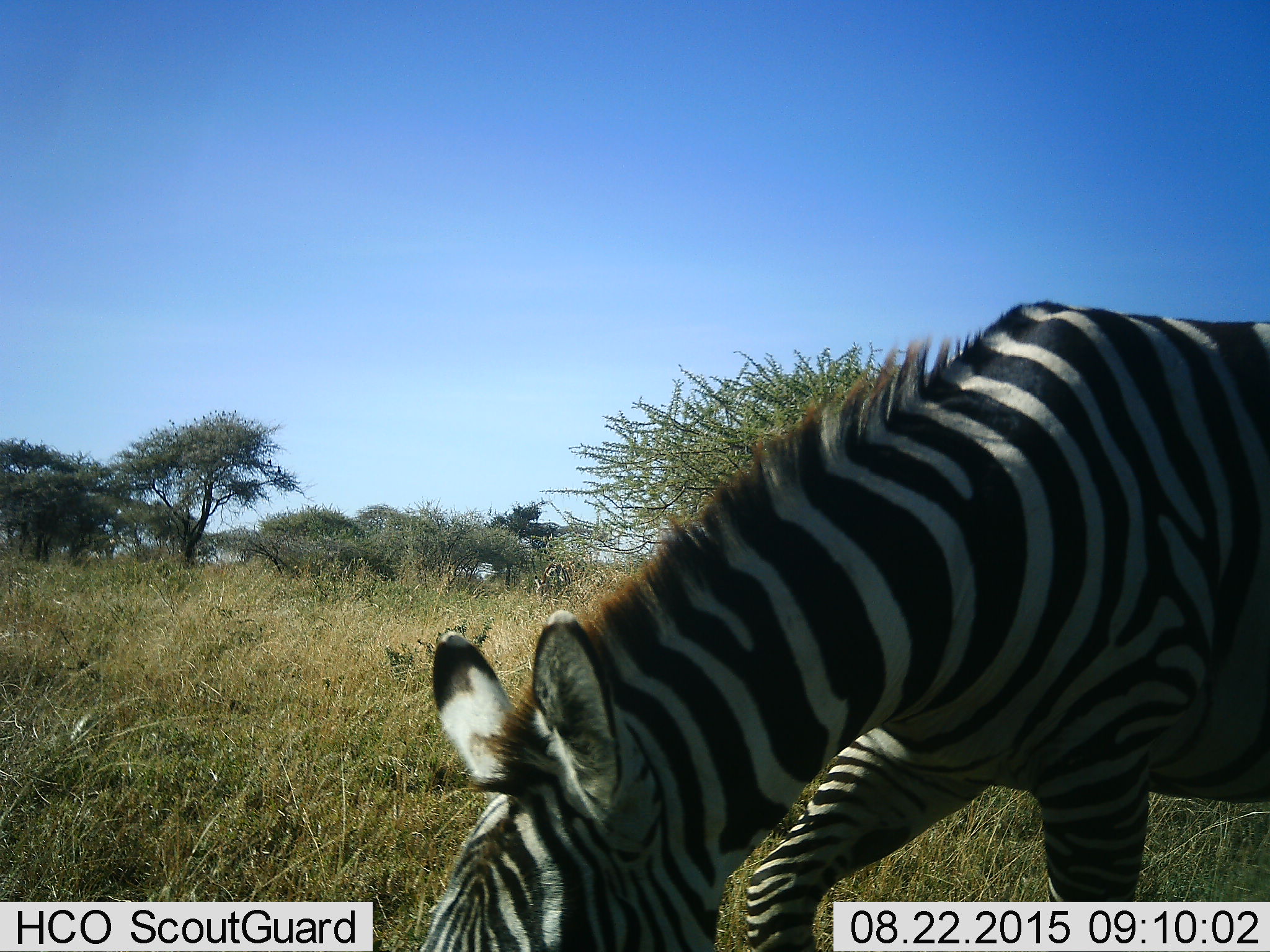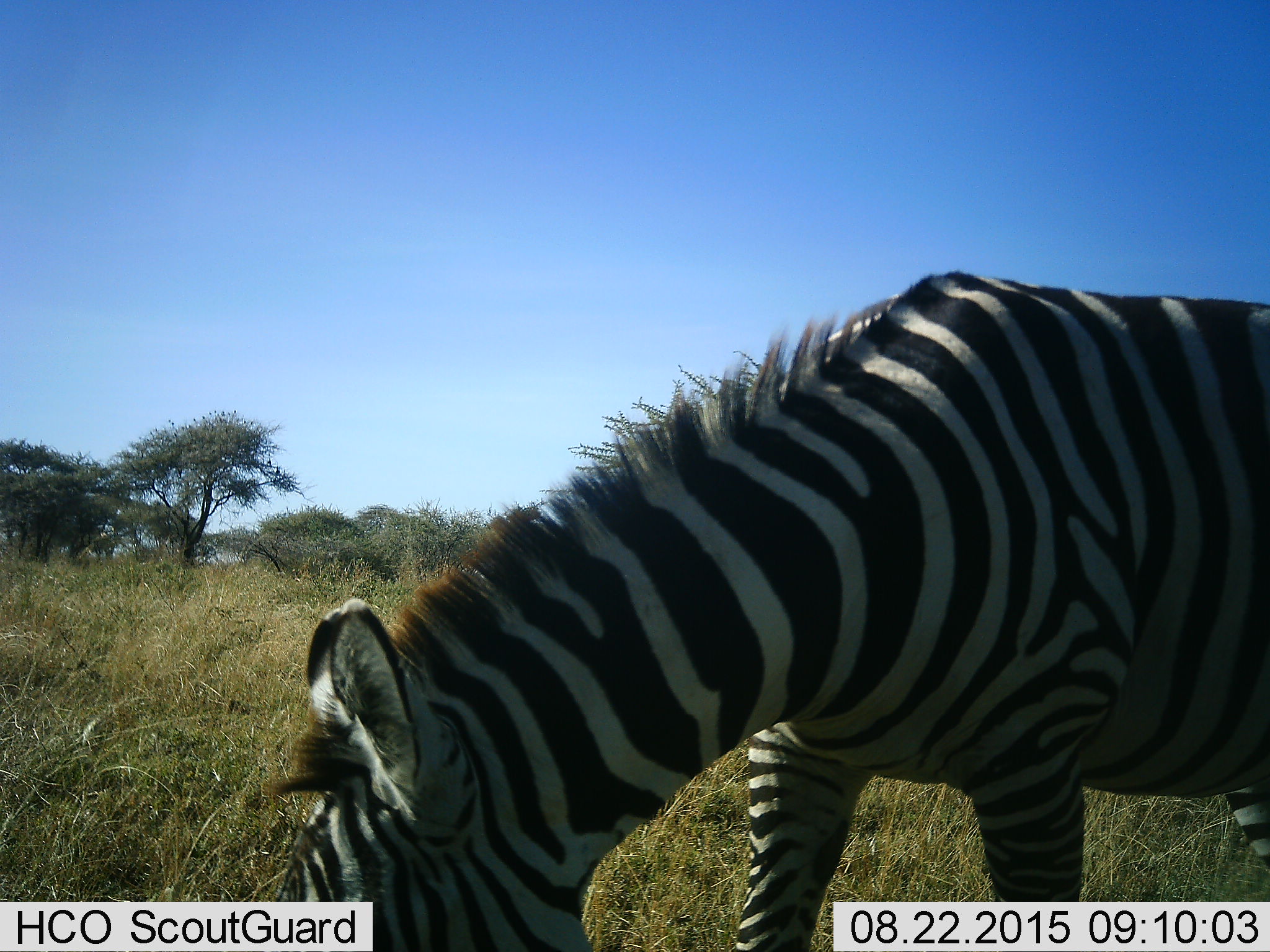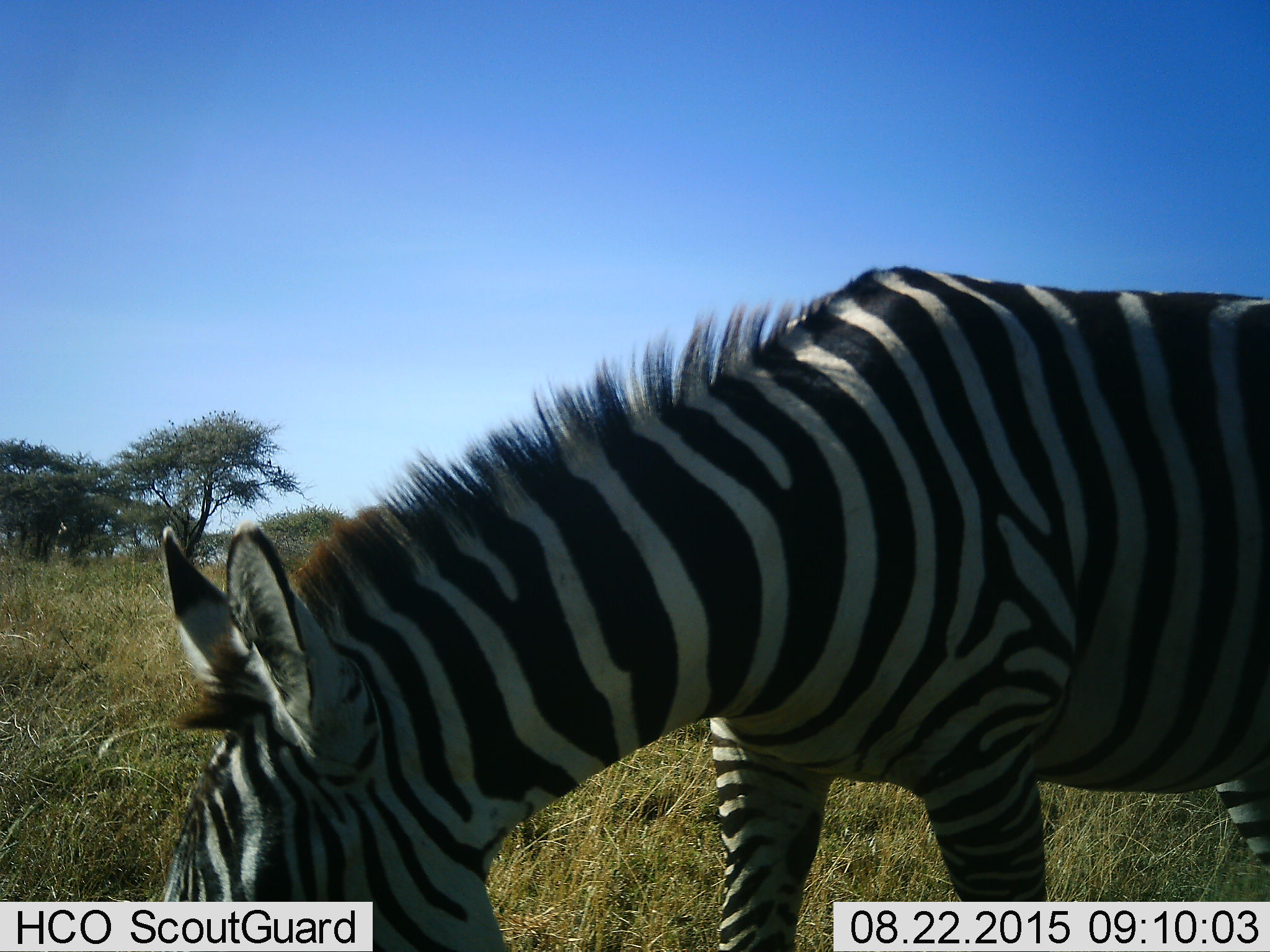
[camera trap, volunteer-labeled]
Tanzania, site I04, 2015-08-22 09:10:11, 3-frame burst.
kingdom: Animalia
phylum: Chordata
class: Mammalia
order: Perissodactyla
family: Equidae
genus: Equus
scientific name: Equus quagga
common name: plains zebra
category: zebra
Zebra (plains zebra) (Equus quagga), count 1. Behavior (volunteer vote fractions): standing 20%, resting 0%, moving 30%, interacting 0%. Young present (vote fraction): 0%. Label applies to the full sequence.